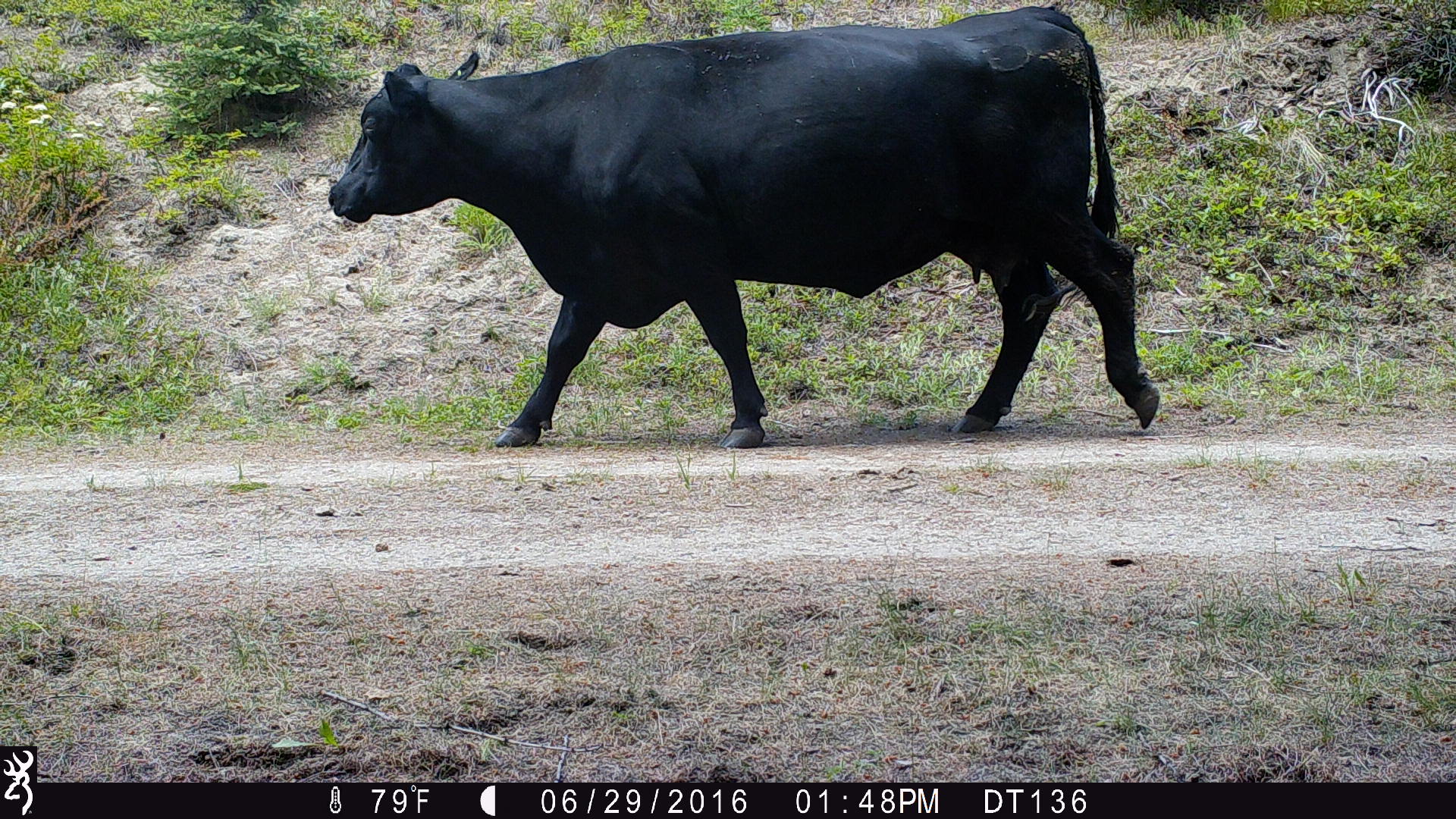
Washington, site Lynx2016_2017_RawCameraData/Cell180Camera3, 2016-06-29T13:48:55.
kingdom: Animalia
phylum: Chordata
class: Mammalia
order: Artiodactyla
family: Bovidae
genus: Bos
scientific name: Bos taurus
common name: domestic cattle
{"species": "domestic cattle (Bos taurus)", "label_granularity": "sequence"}